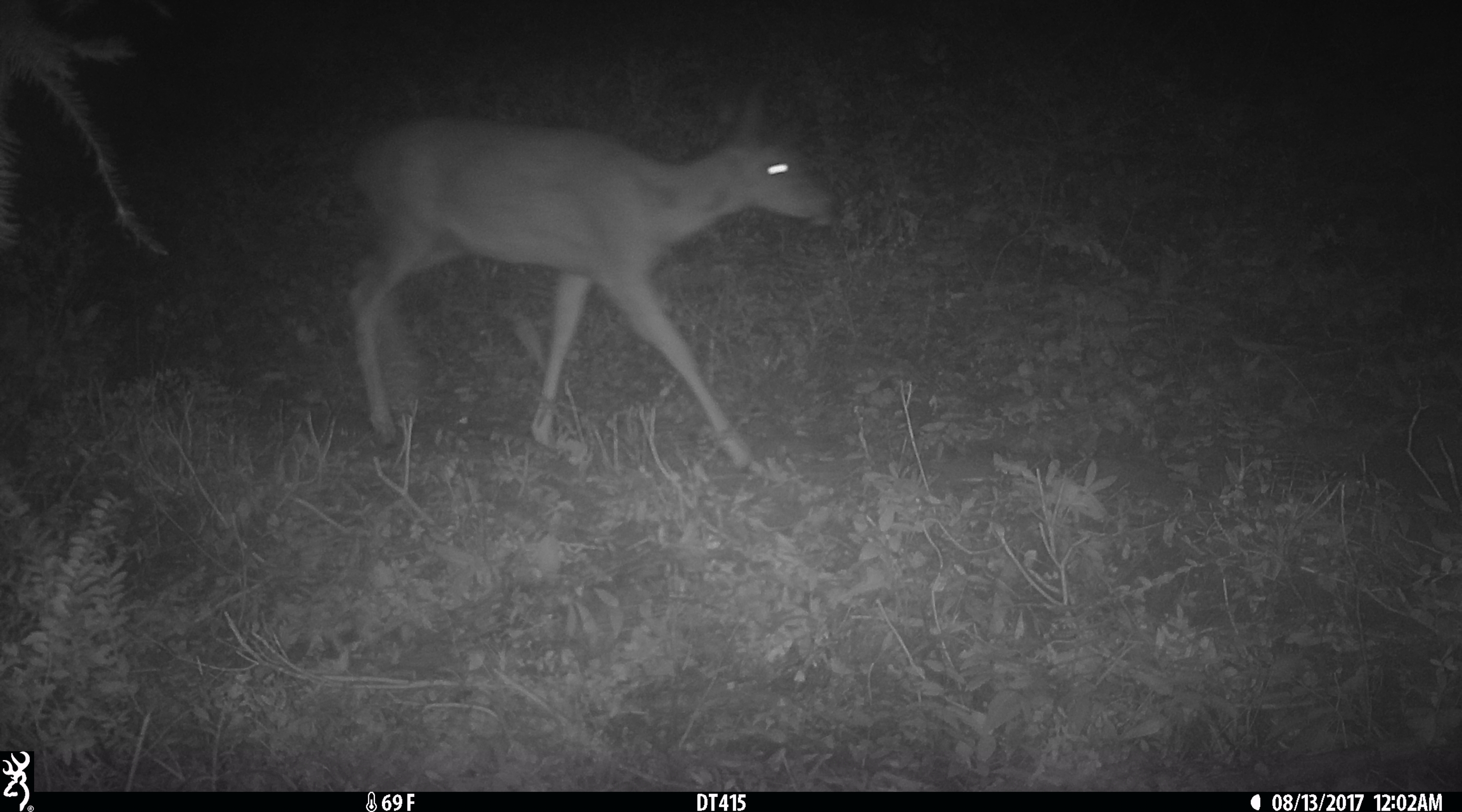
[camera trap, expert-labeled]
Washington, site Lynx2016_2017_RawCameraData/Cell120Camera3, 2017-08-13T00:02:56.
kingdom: Animalia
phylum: Chordata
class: Mammalia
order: Artiodactyla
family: Cervidae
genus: Odocoileus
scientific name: Odocoileus hemionus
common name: mule deer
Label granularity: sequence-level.